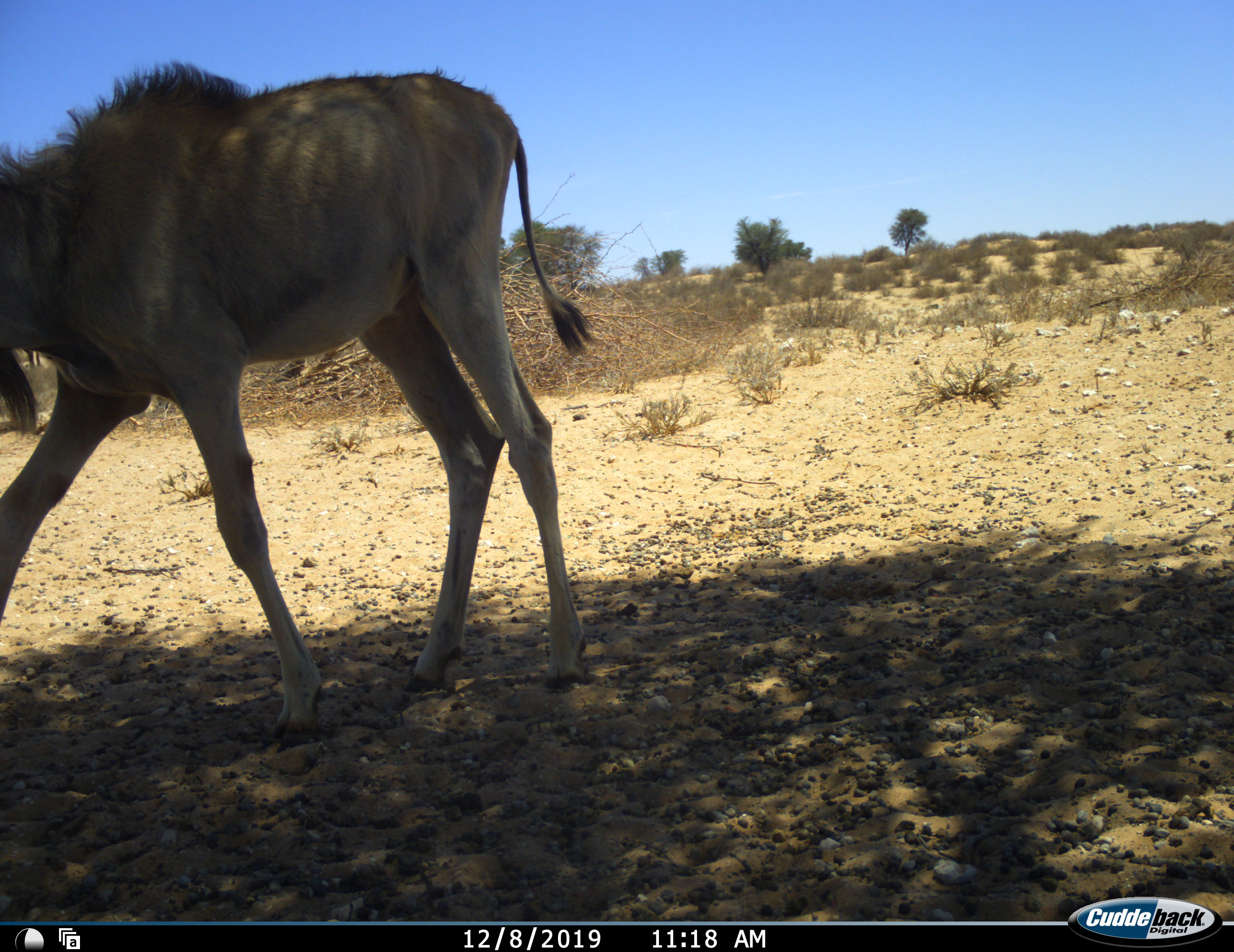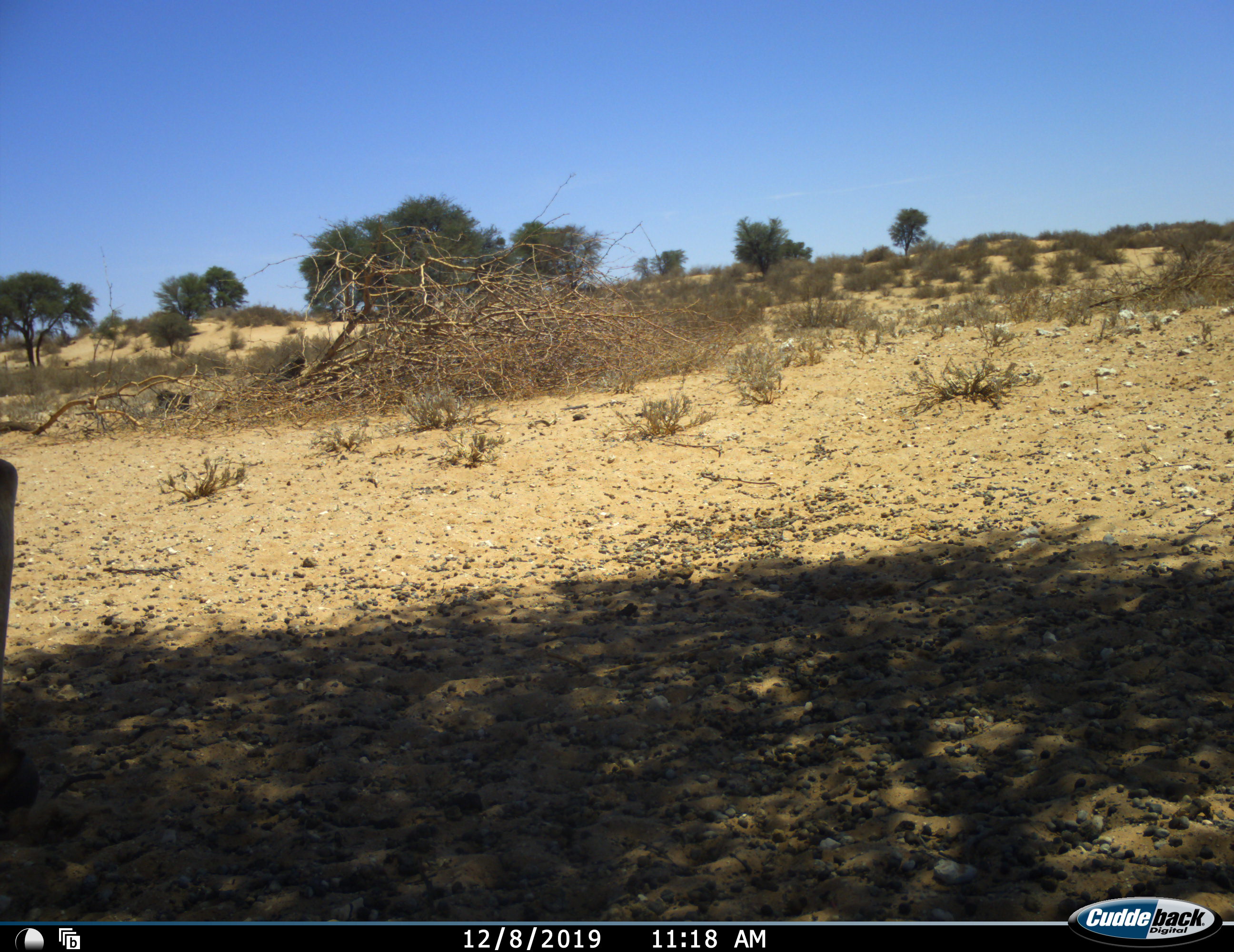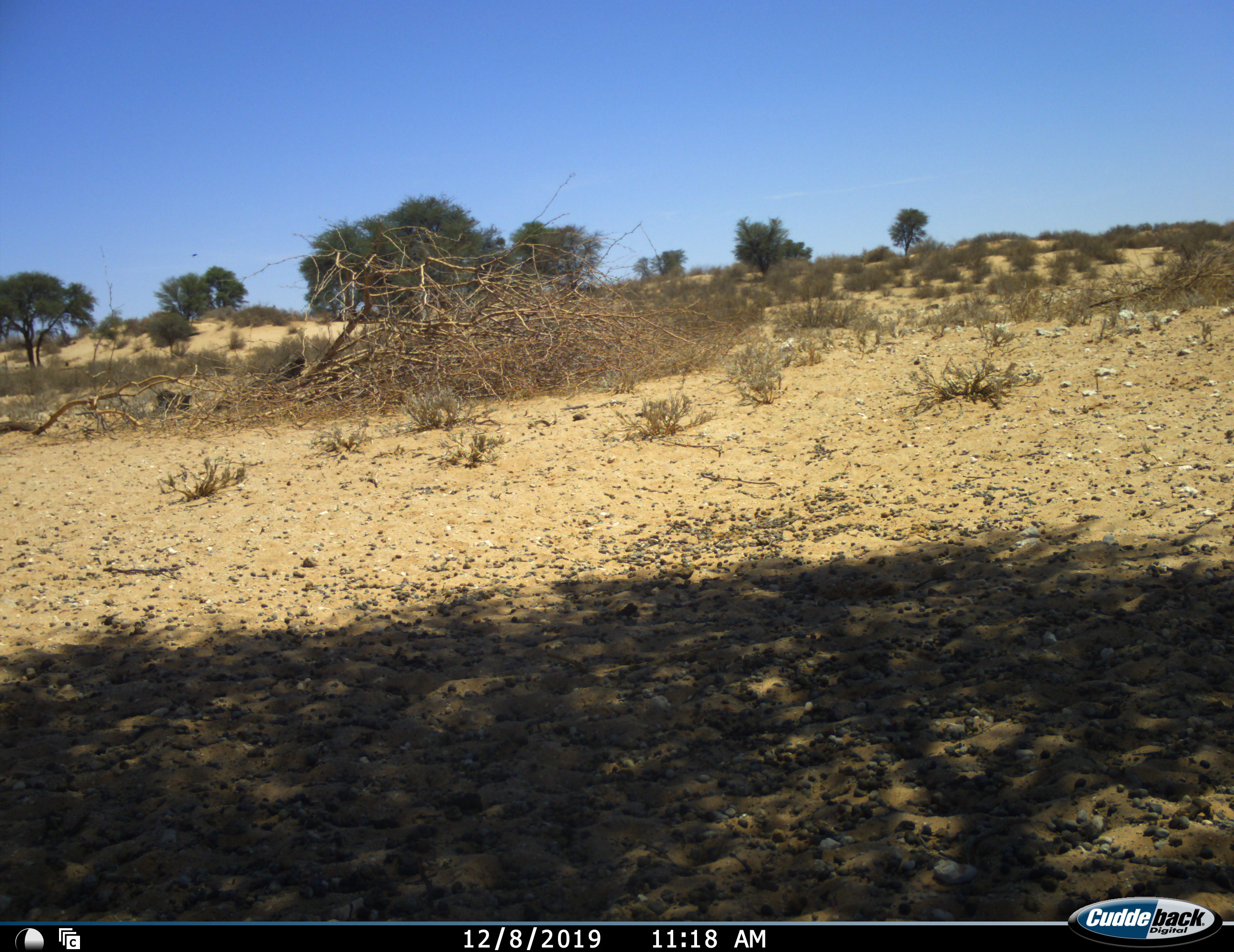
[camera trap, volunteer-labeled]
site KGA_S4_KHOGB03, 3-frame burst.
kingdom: Animalia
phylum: Chordata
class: Mammalia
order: Artiodactyla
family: Bovidae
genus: Tragelaphus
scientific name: Tragelaphus oryx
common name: eland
Eland (Tragelaphus oryx), count 1. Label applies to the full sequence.